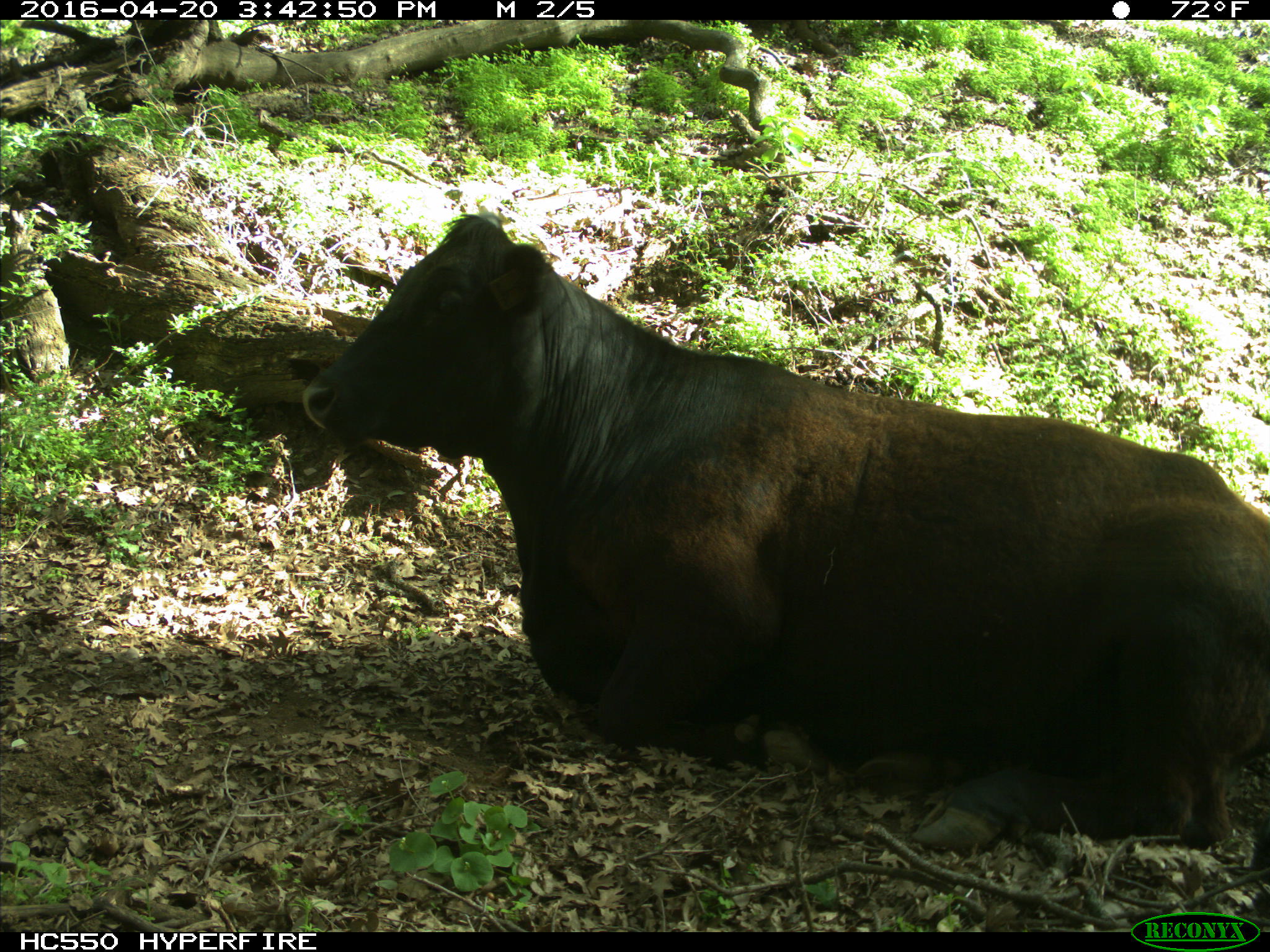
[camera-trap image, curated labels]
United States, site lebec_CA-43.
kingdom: Animalia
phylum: Chordata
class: Mammalia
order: Artiodactyla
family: Bovidae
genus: Bos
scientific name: Bos taurus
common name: domestic cow